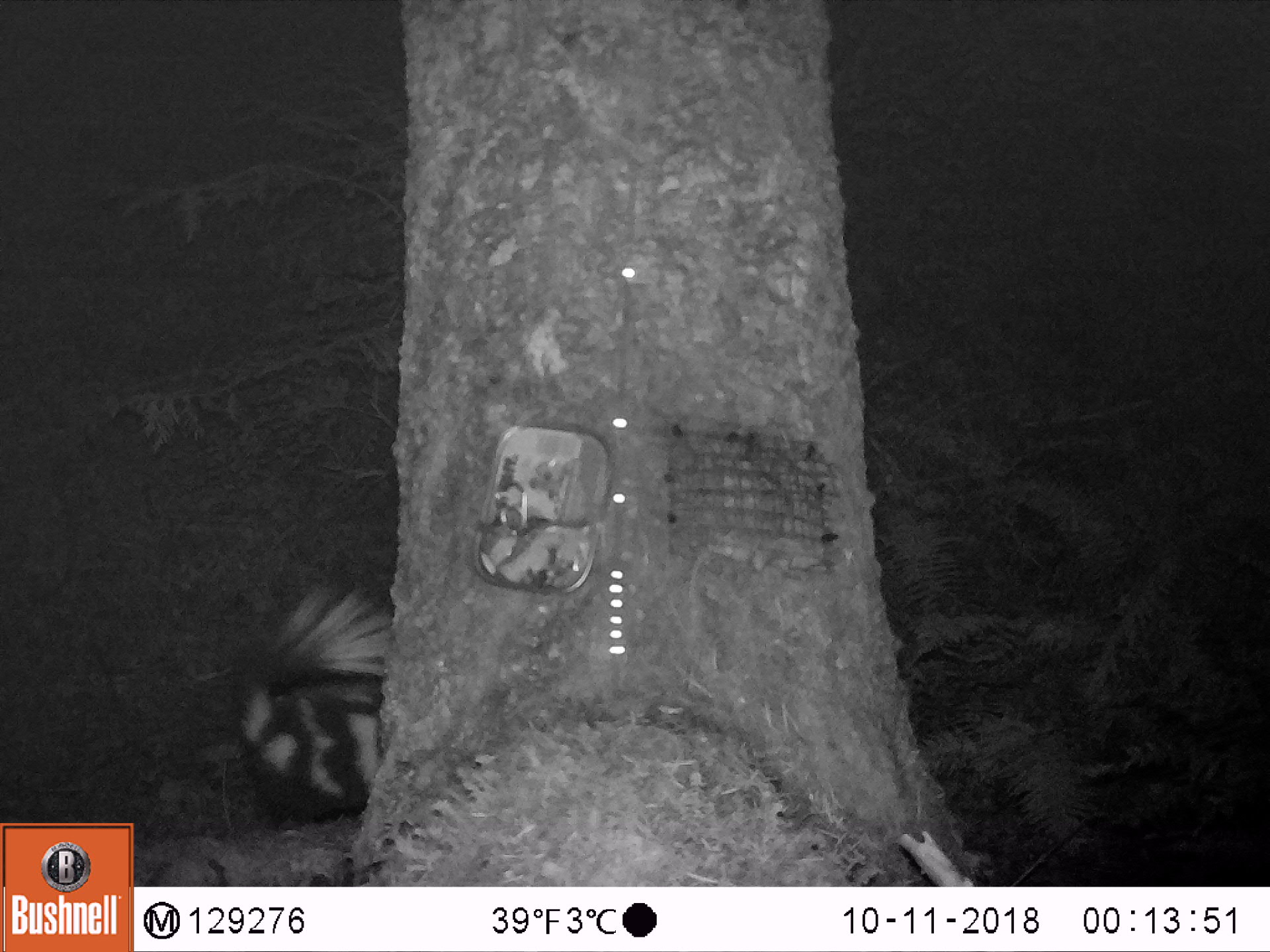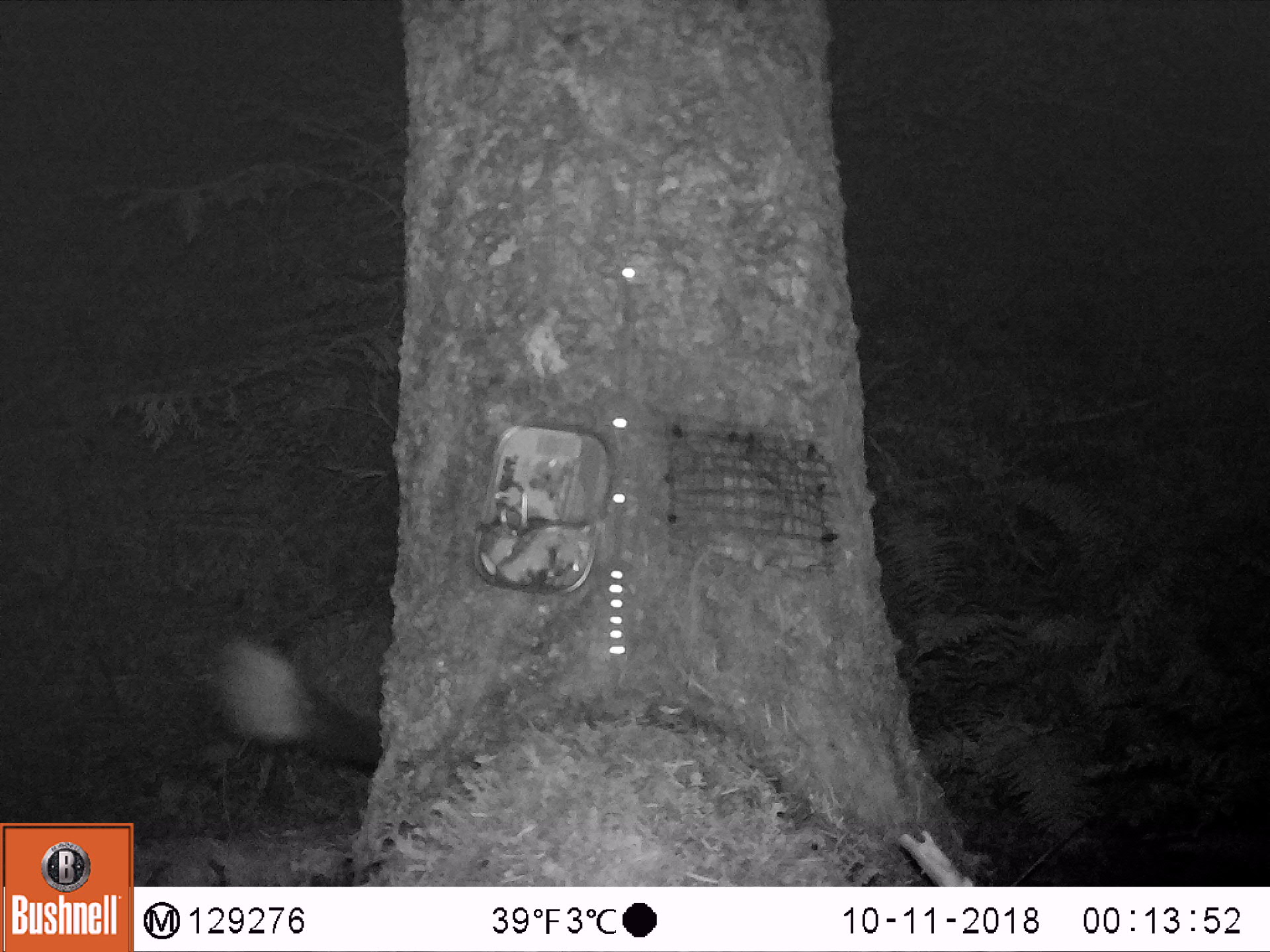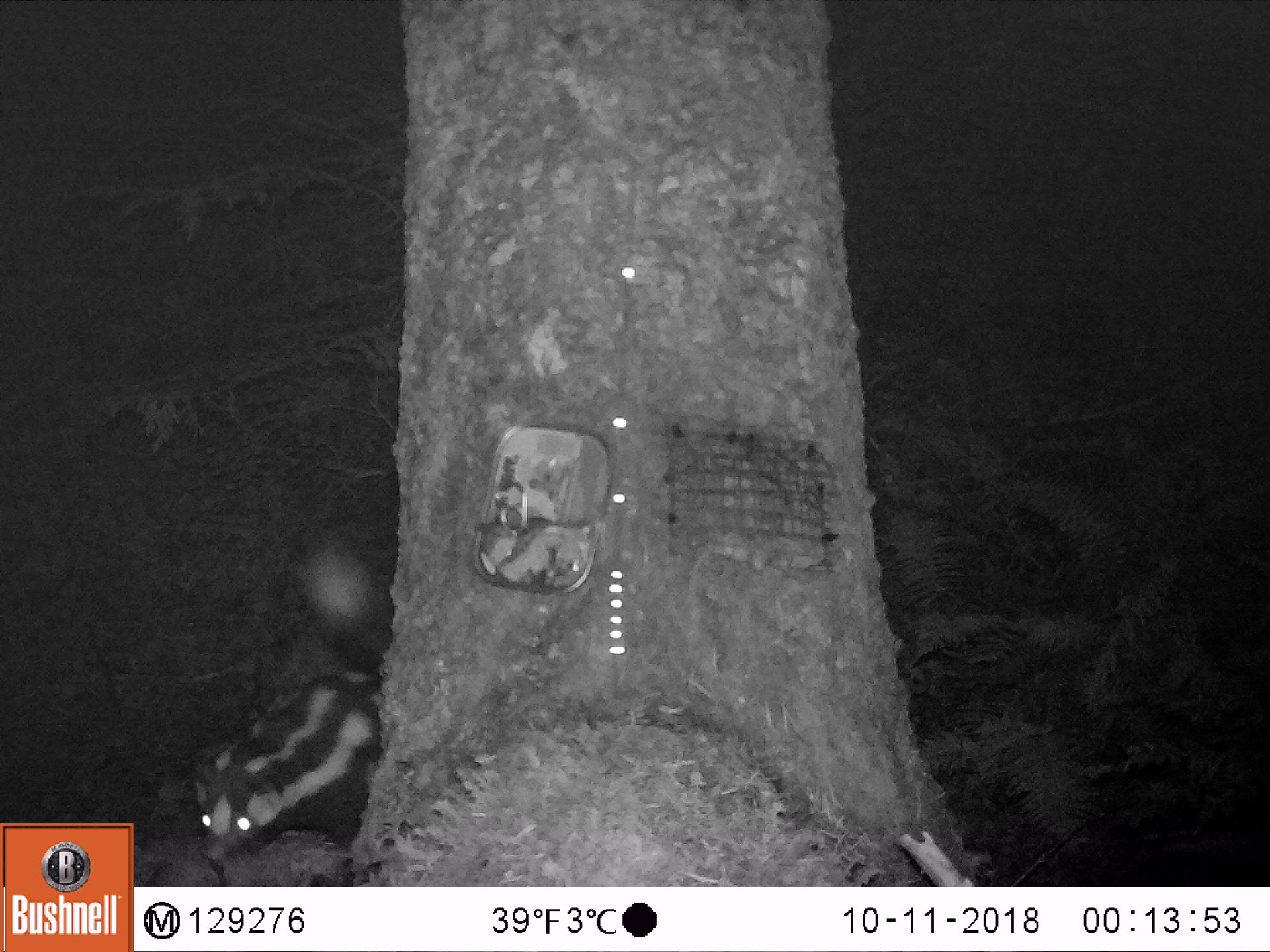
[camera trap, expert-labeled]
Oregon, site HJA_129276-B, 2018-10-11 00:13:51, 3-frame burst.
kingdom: Animalia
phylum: Chordata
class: Mammalia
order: Carnivora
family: Mephitidae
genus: Spilogale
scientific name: Spilogale gracilis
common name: western spotted skunk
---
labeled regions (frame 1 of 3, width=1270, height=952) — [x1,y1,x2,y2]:
western spotted skunk: [140,578,433,845]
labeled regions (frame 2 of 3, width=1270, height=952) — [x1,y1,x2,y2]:
western spotted skunk: [185,634,398,800]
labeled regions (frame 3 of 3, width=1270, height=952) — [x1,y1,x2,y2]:
western spotted skunk: [178,530,425,880]